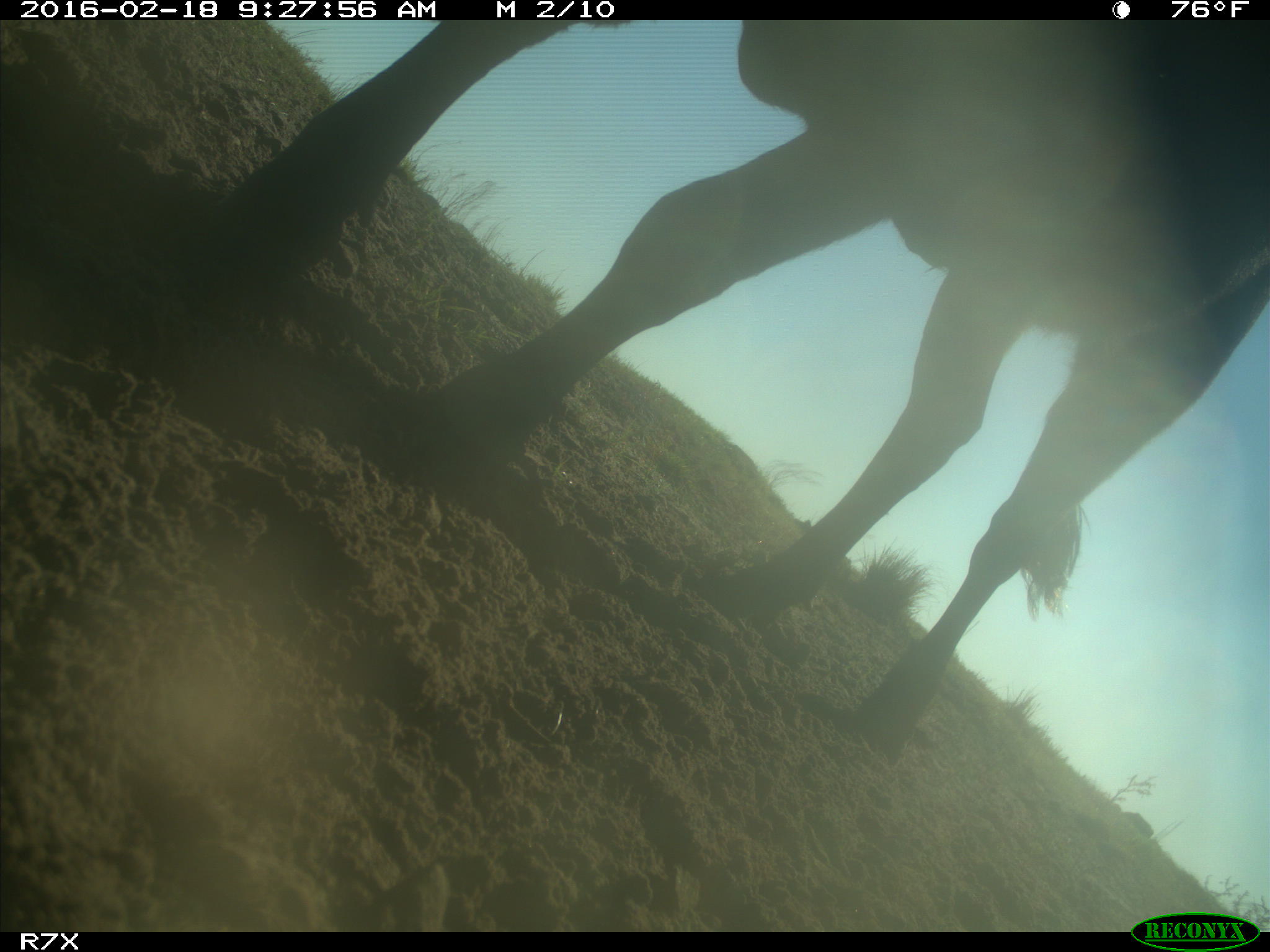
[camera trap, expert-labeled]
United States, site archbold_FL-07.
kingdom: Animalia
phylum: Chordata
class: Mammalia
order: Artiodactyla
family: Bovidae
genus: Bos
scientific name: Bos taurus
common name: domestic cow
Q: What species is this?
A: Bos taurus (domestic cow).